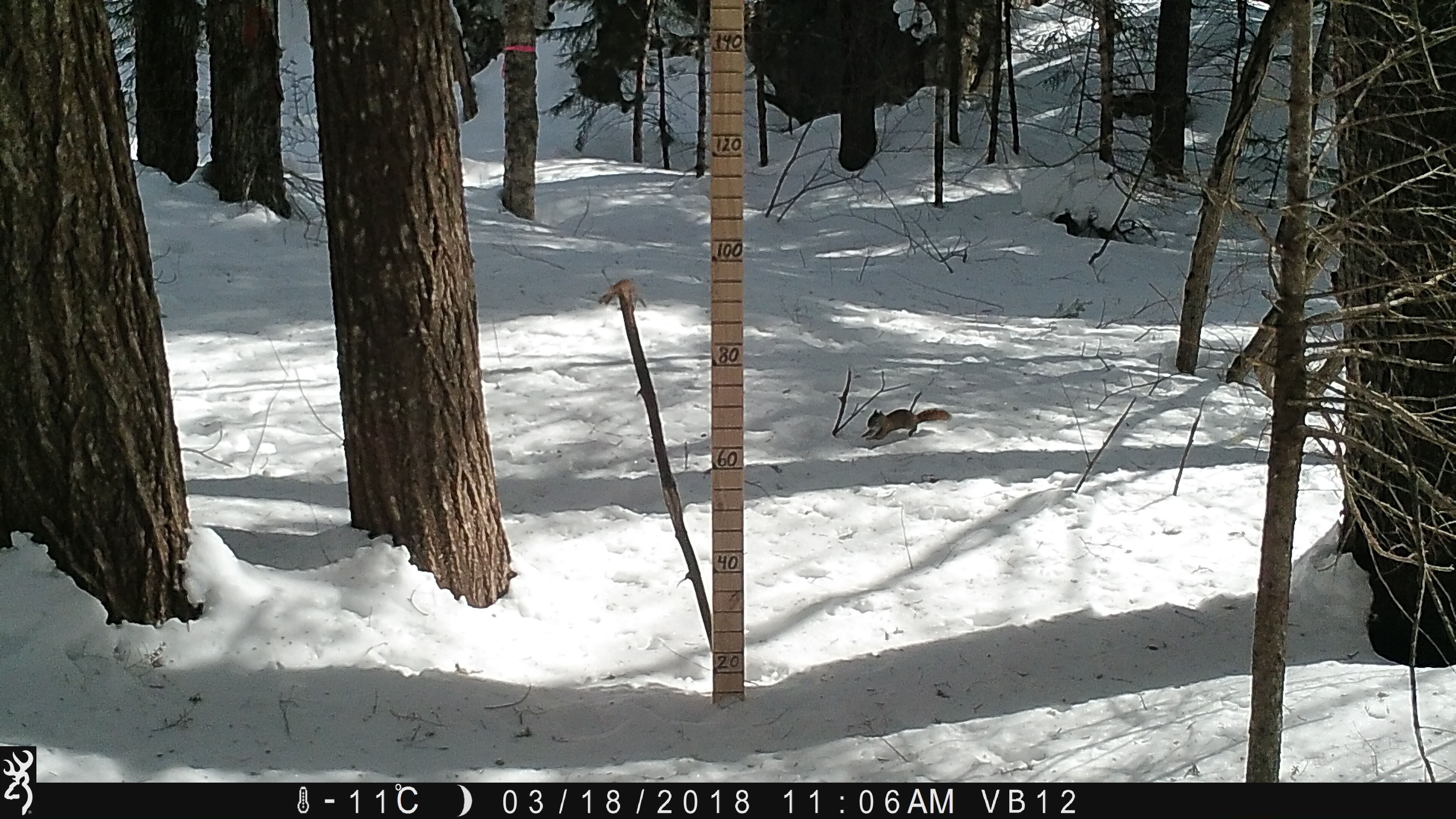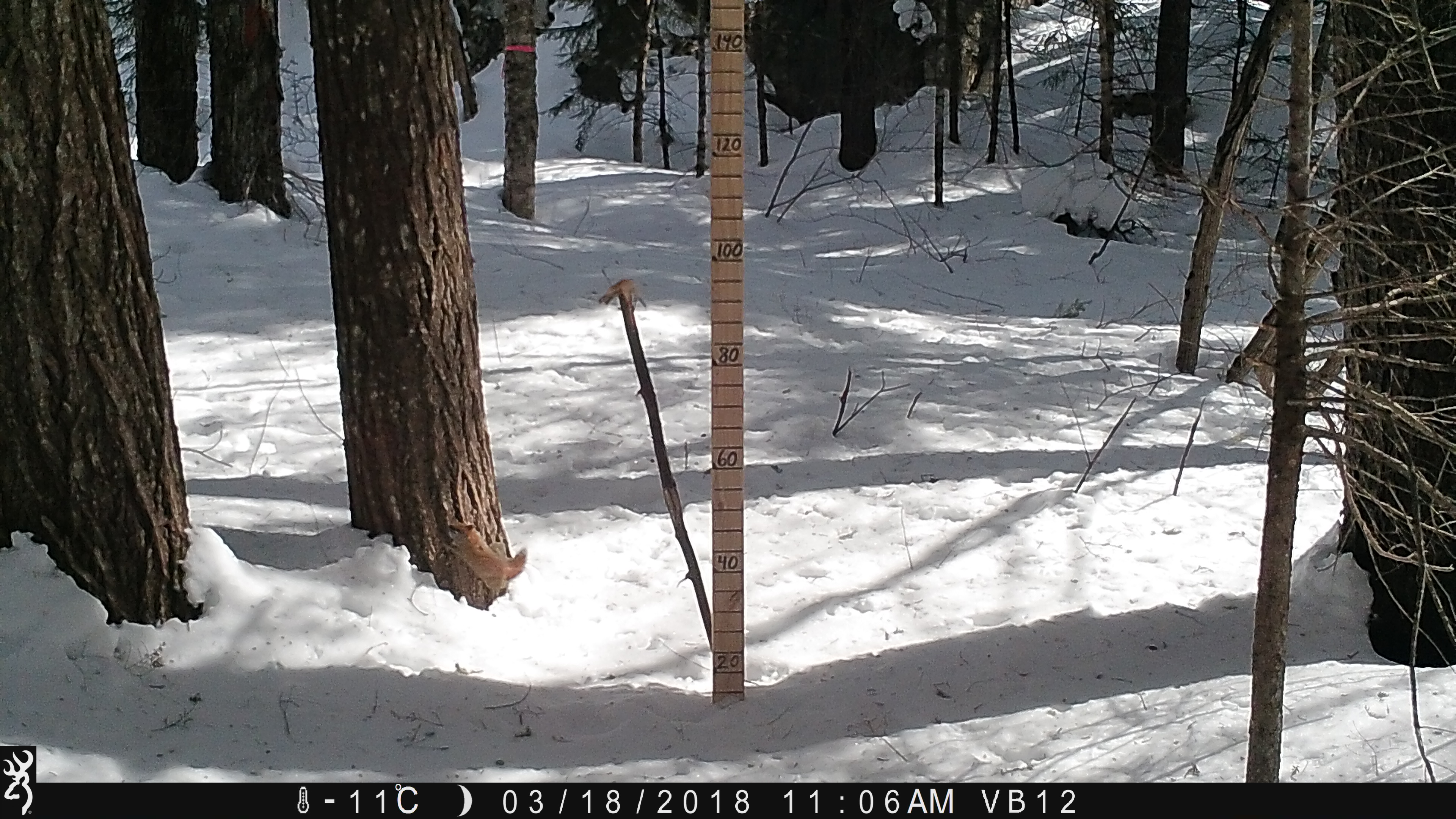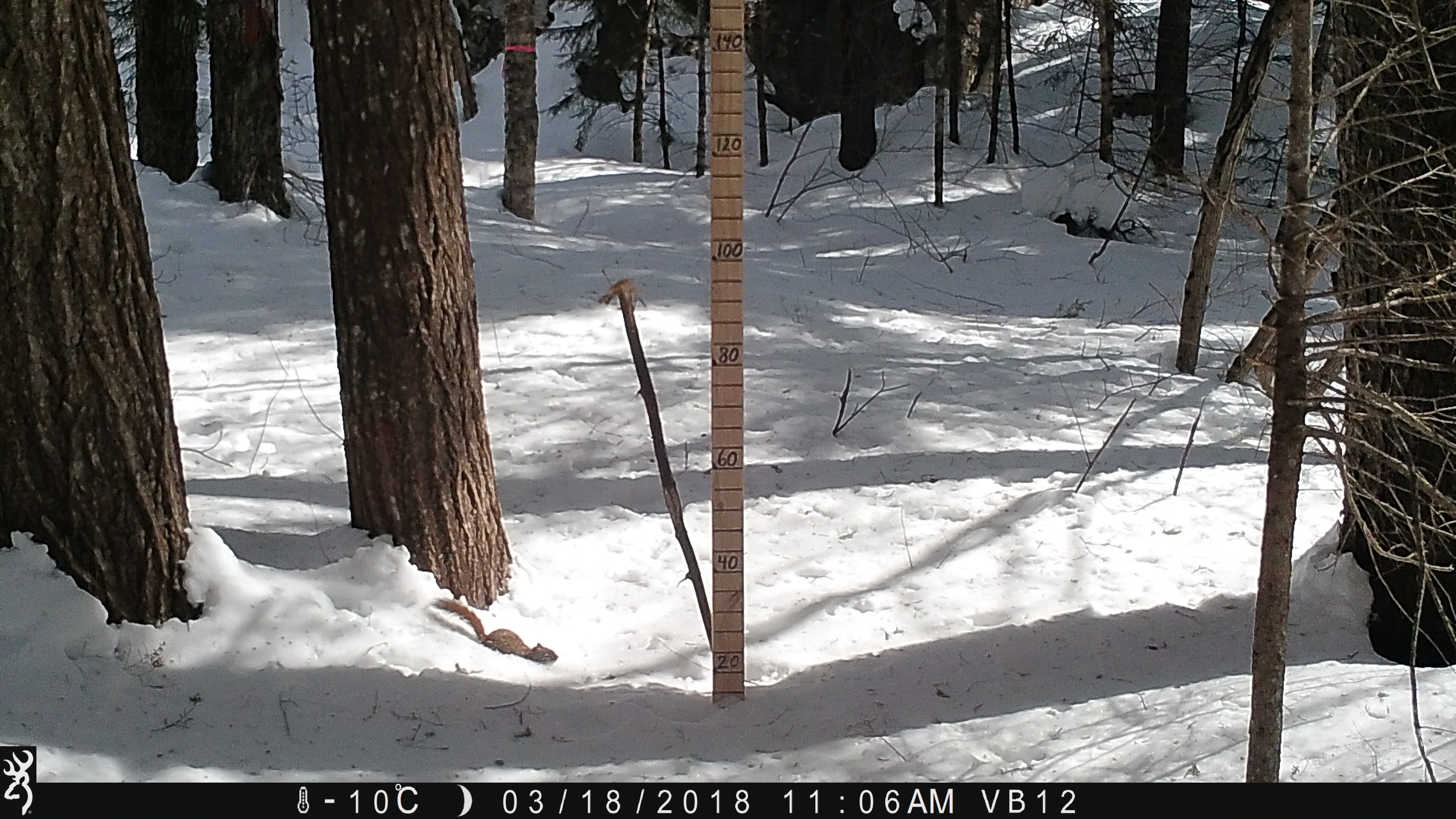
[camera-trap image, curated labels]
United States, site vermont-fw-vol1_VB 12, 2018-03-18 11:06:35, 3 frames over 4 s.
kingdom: Animalia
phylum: Chordata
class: Mammalia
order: Rodentia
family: Sciuridae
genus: Tamiasciurus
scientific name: Tamiasciurus hudsonicus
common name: red squirrel